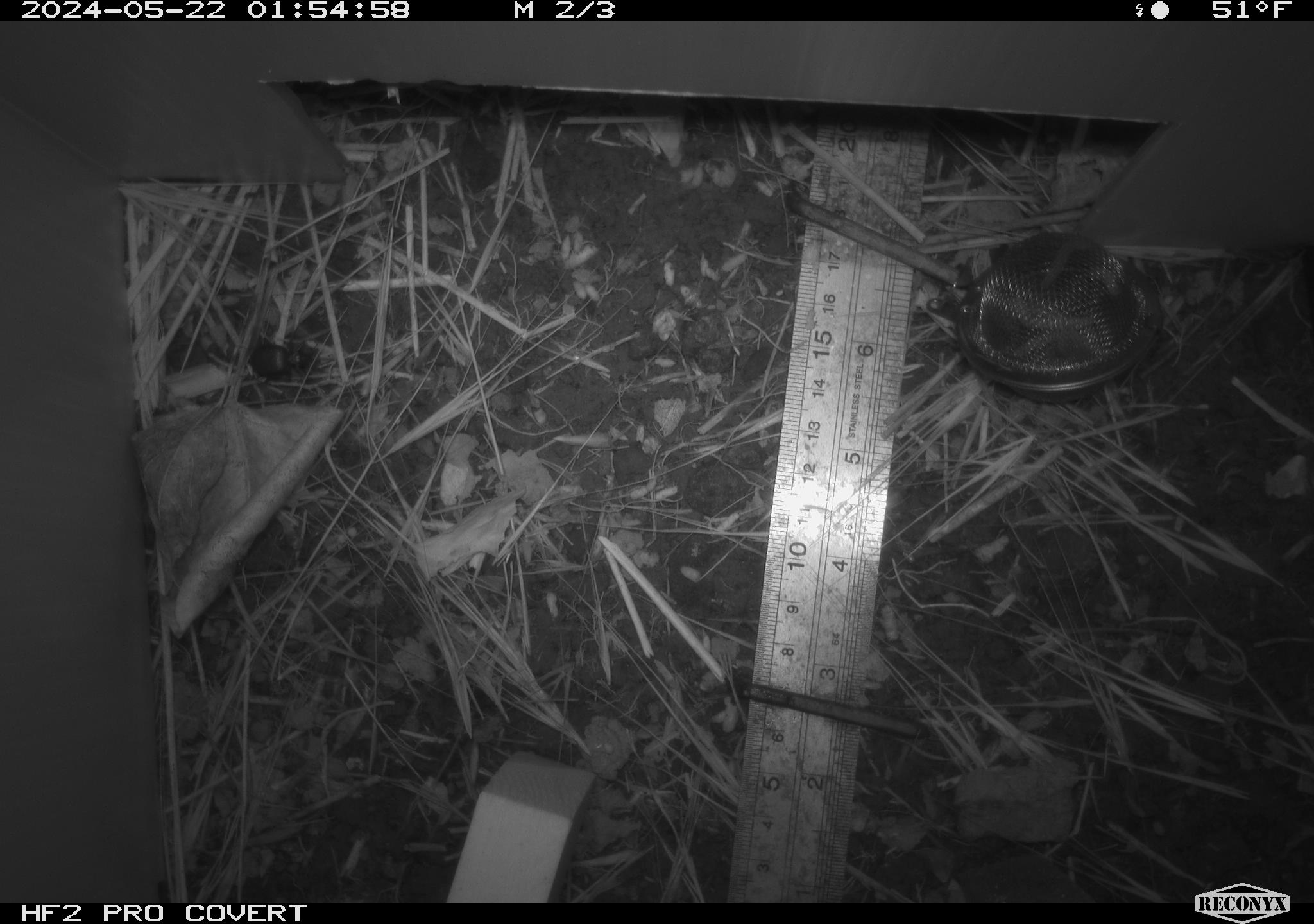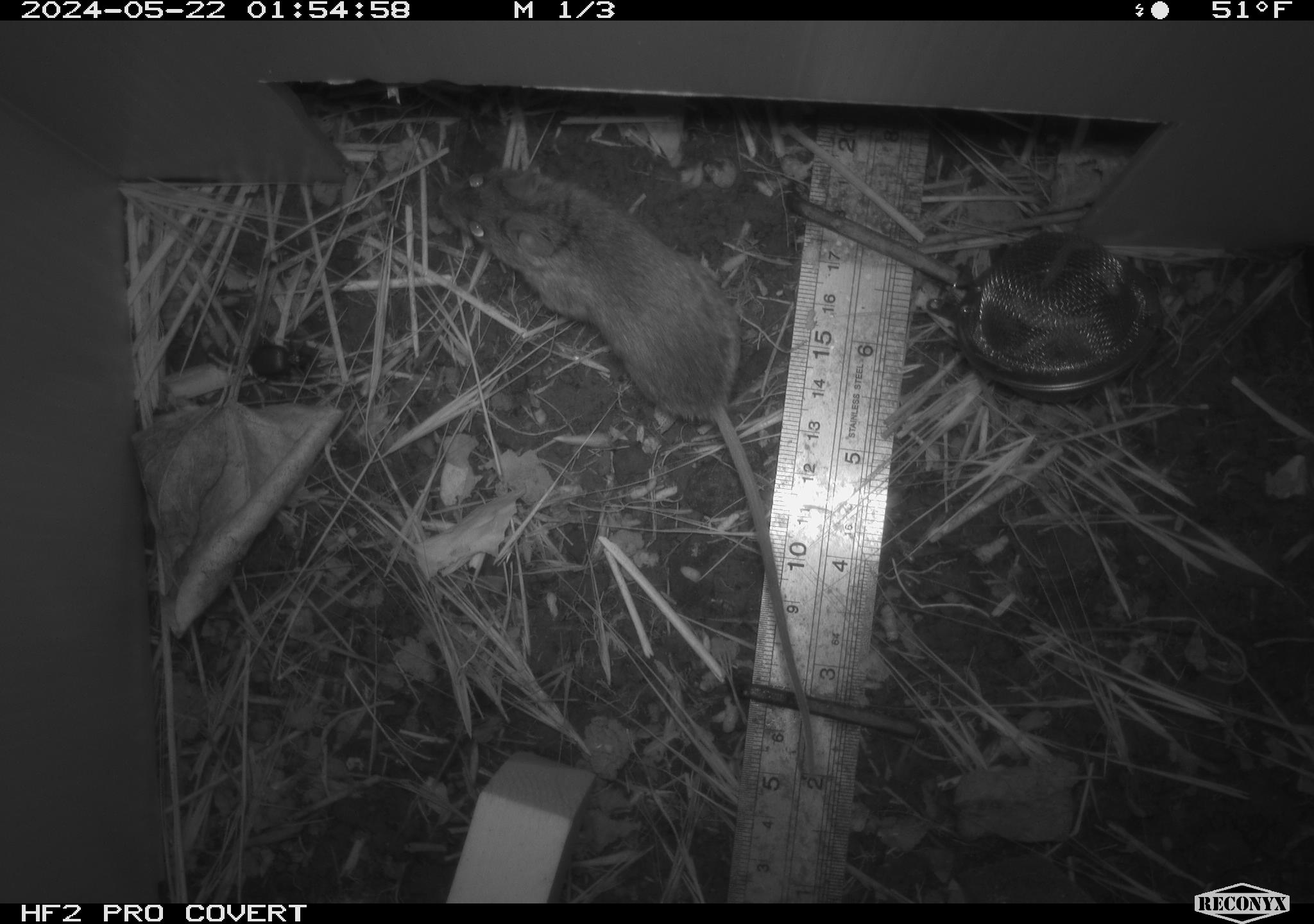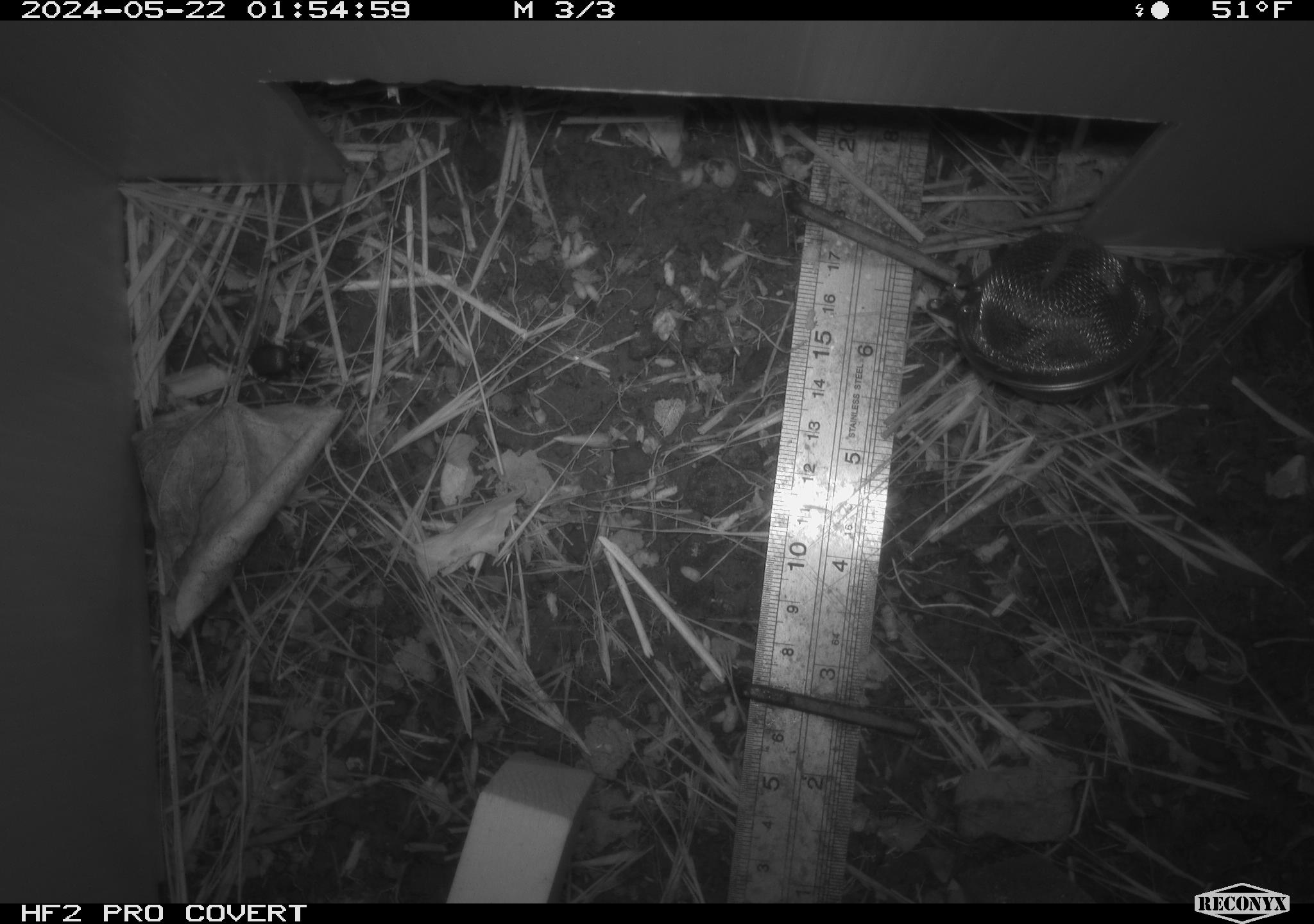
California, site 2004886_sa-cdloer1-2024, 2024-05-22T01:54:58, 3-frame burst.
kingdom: Animalia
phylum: Chordata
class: Mammalia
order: Rodentia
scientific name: Rodentia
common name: mouse species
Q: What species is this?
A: Mouse species (Rodentia).